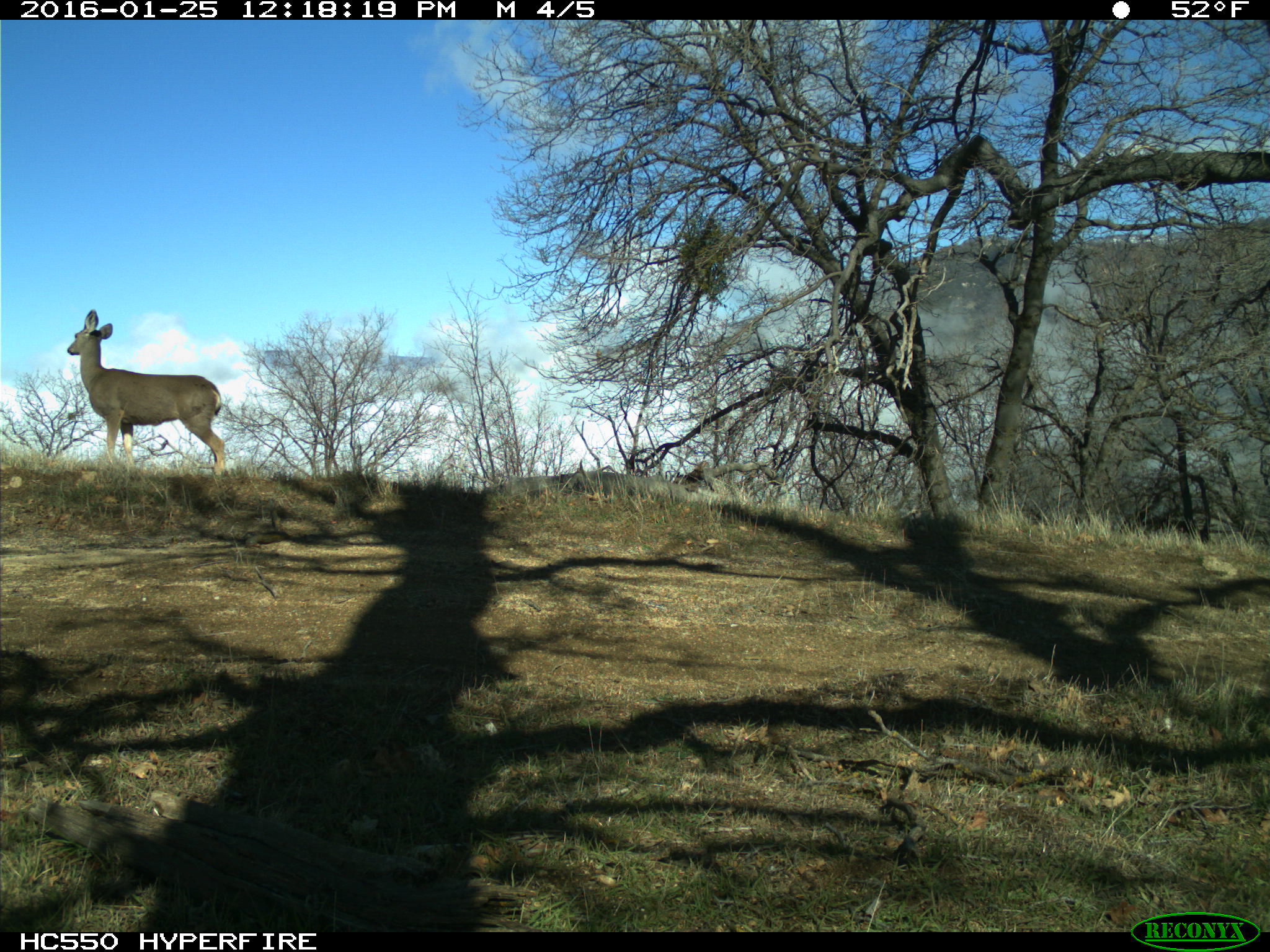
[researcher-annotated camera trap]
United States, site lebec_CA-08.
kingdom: Animalia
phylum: Chordata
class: Mammalia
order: Artiodactyla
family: Cervidae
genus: Odocoileus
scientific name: Odocoileus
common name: deer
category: unidentified deer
Unidentified deer (deer) (Odocoileus).